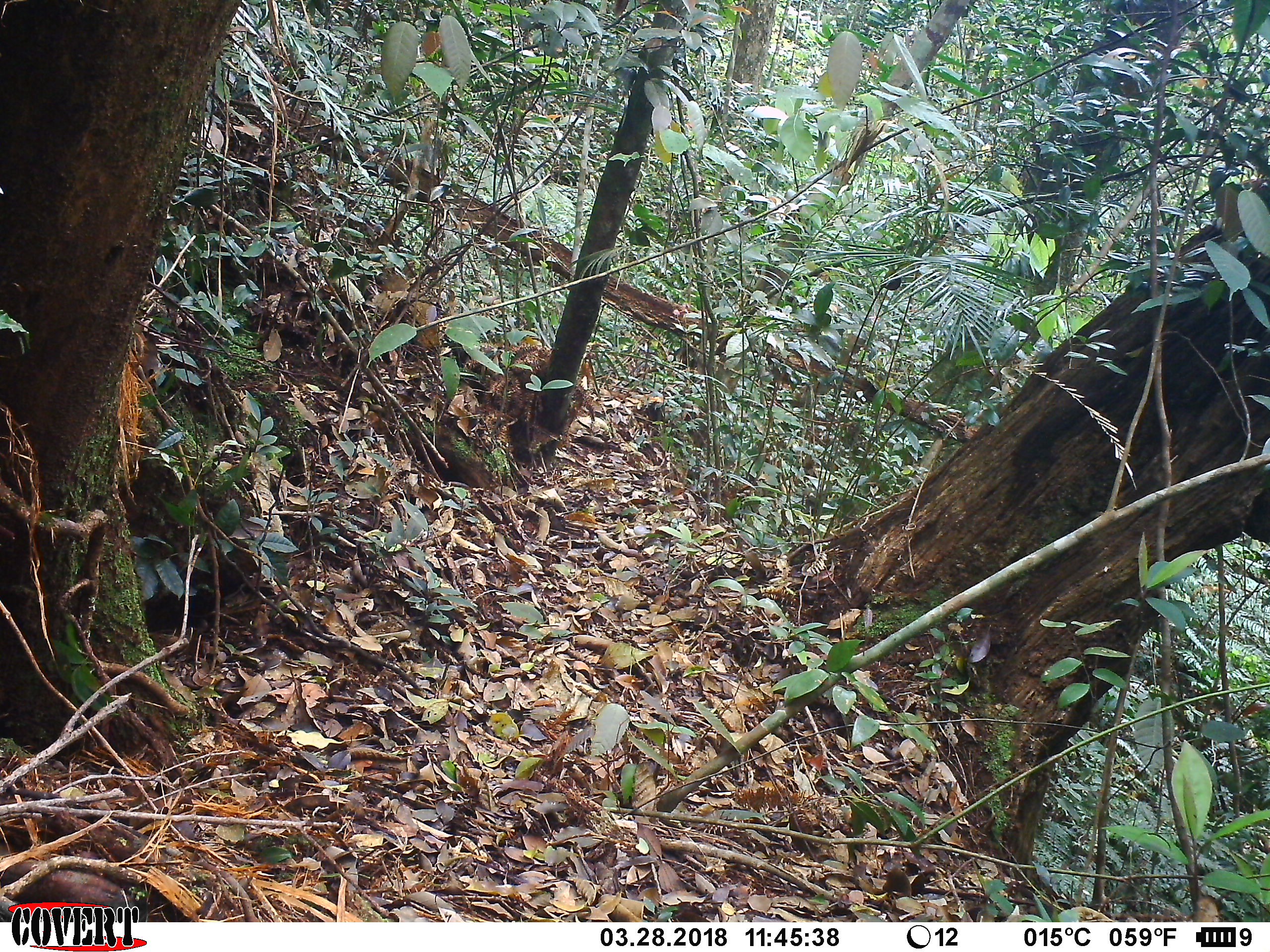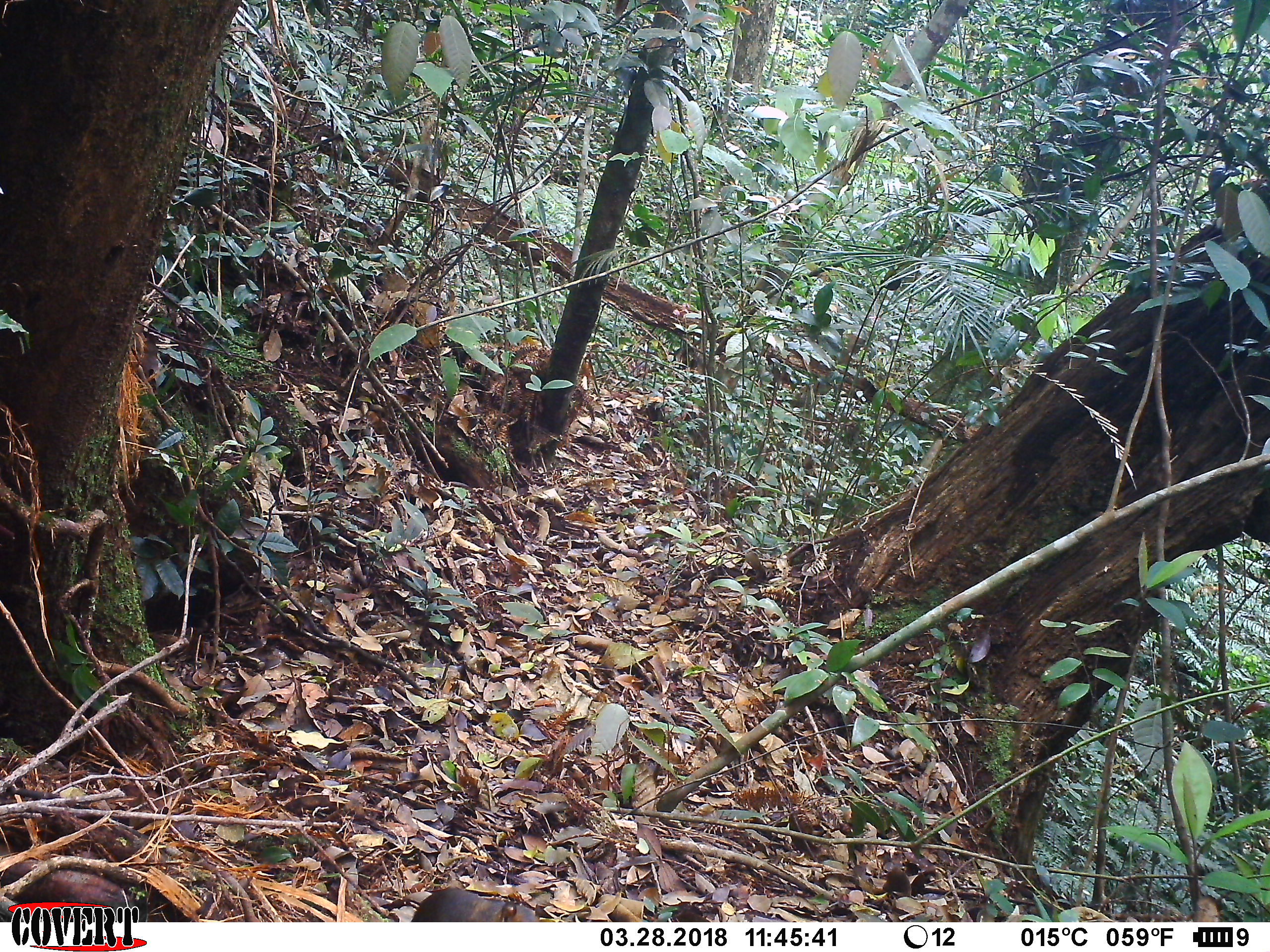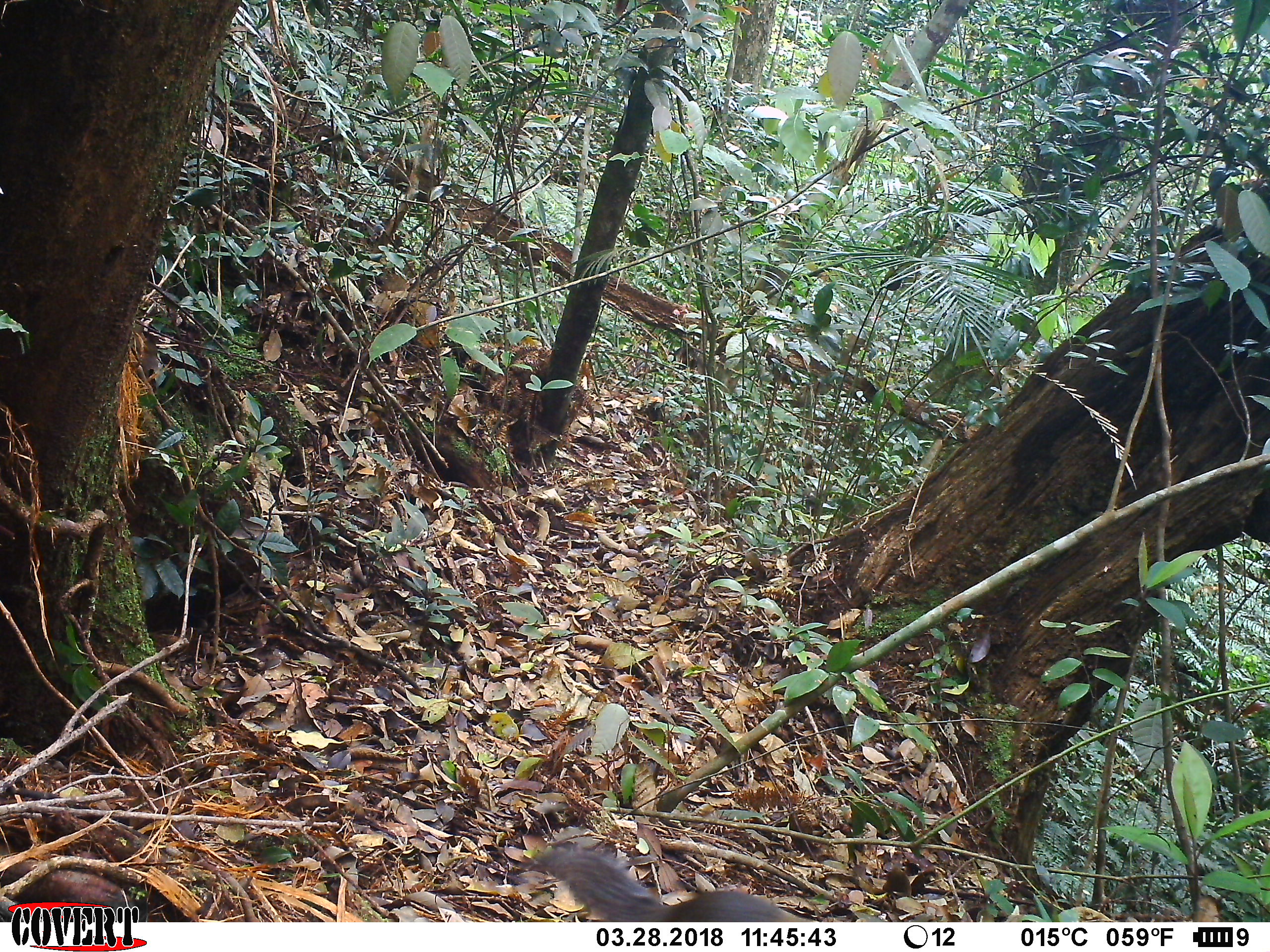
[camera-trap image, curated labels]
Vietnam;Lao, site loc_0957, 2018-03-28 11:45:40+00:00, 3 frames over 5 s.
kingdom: Animalia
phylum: Chordata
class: Mammalia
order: Rodentia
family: Sciuridae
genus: Dremomys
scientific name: Dremomys rufigenis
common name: red-cheeked squirrel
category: red cheeked squirrel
Red cheeked squirrel (red-cheeked squirrel) (Dremomys rufigenis). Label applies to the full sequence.